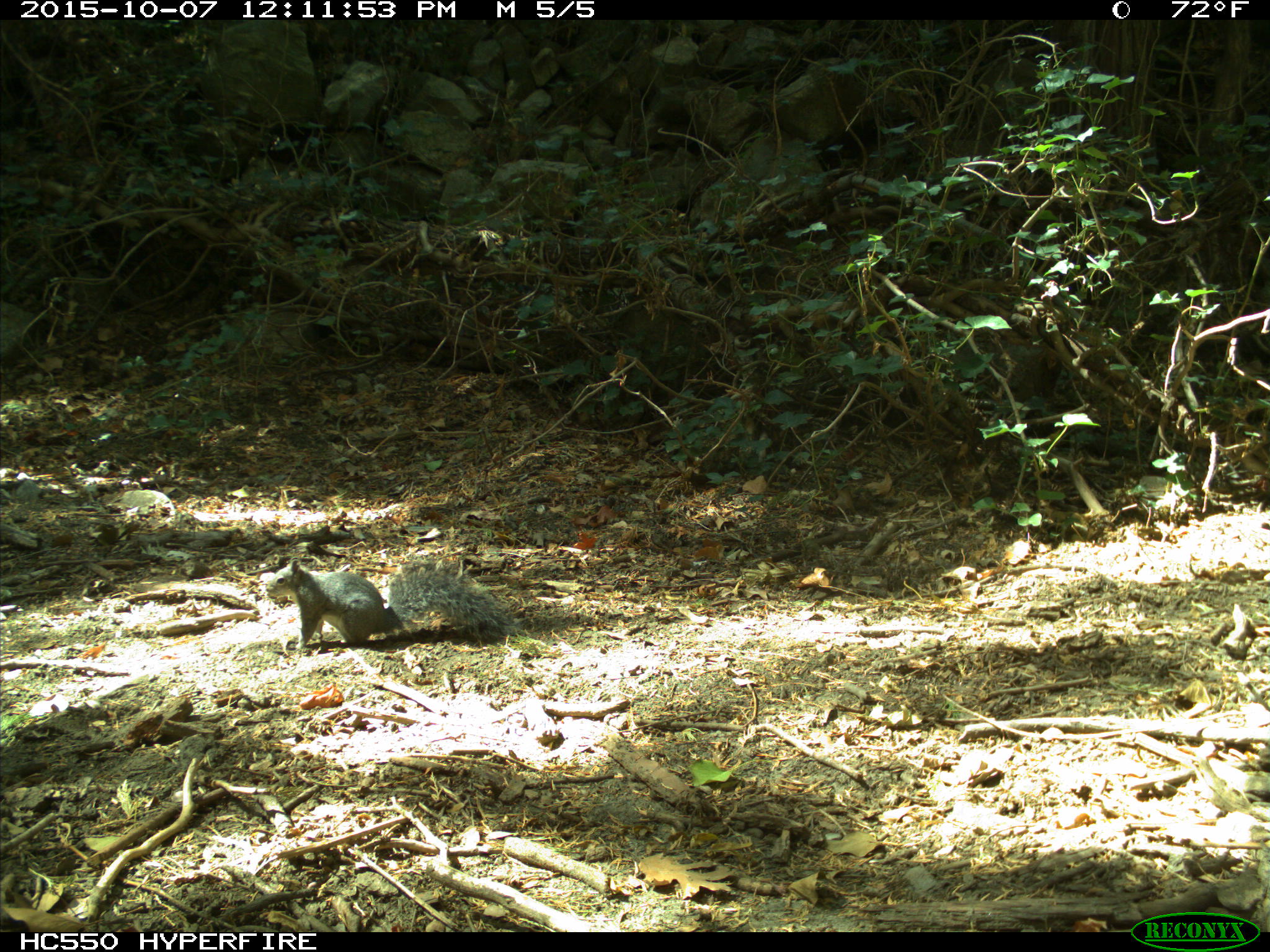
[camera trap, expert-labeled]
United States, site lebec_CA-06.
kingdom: Animalia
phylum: Chordata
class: Mammalia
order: Rodentia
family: Sciuridae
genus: Sciurus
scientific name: Sciurus carolinensis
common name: eastern gray squirrel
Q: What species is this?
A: Sciurus carolinensis (eastern gray squirrel).